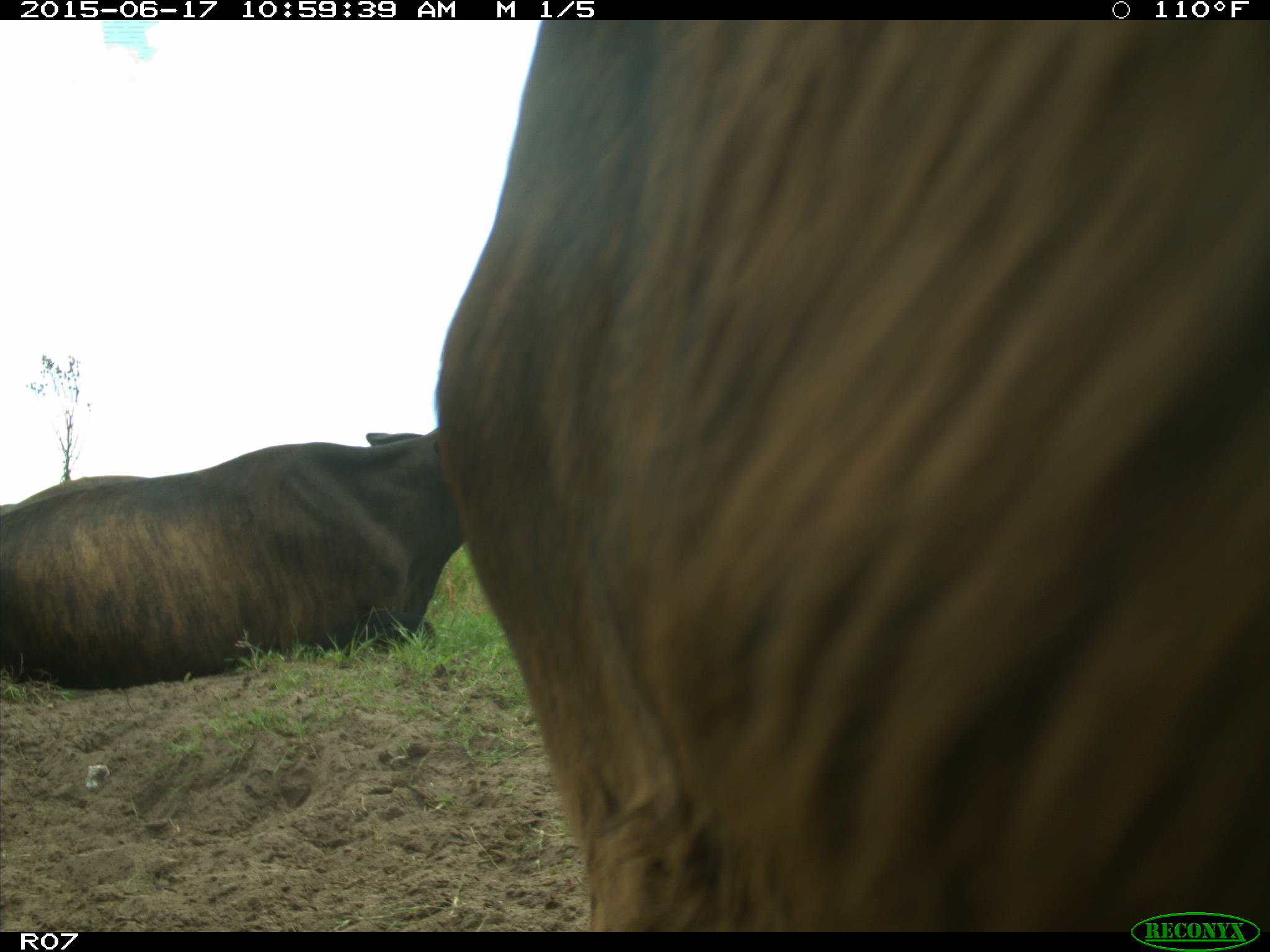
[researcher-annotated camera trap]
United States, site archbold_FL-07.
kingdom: Animalia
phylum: Chordata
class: Mammalia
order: Artiodactyla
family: Bovidae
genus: Bos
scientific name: Bos taurus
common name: domestic cow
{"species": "Bos taurus (domestic cow)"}